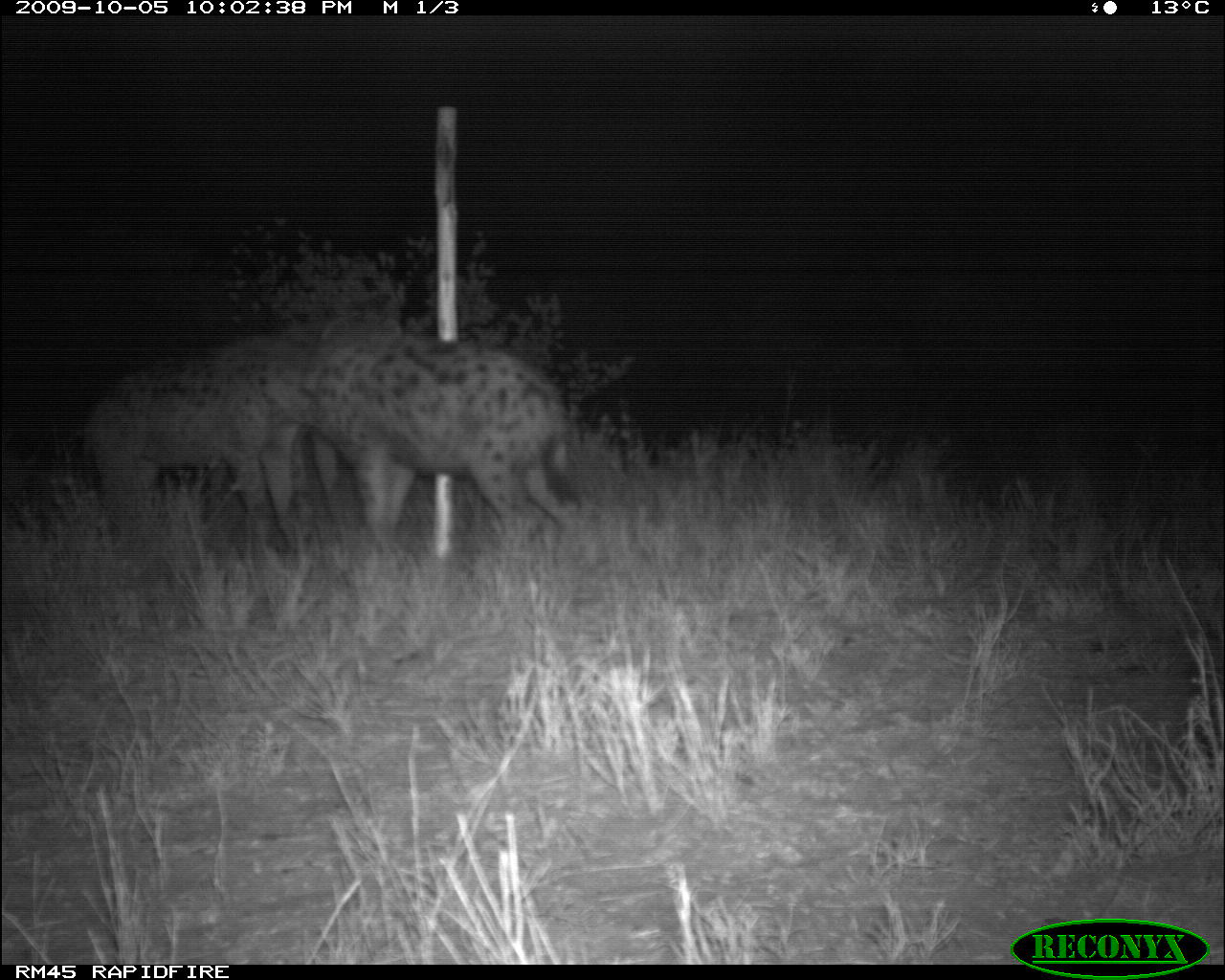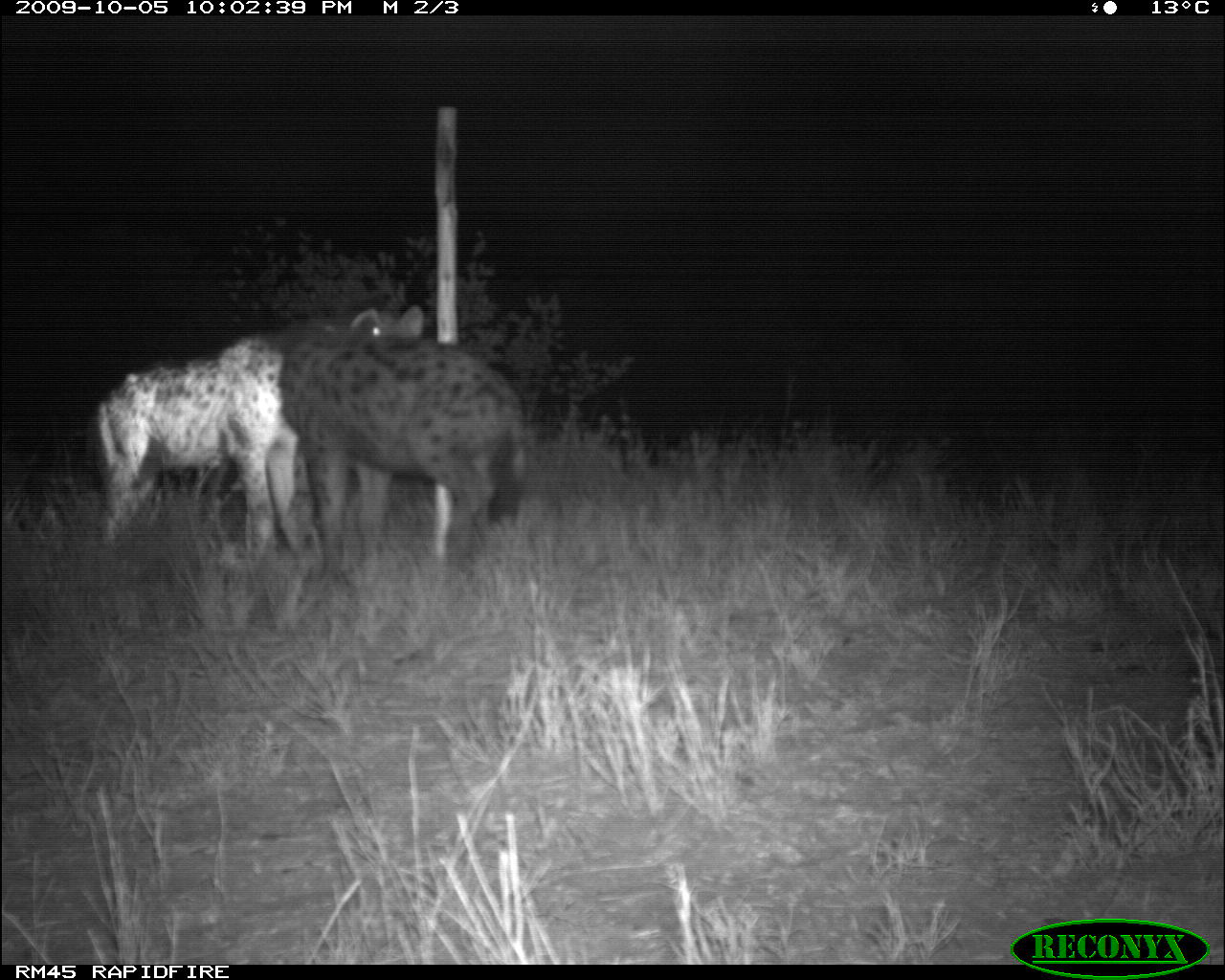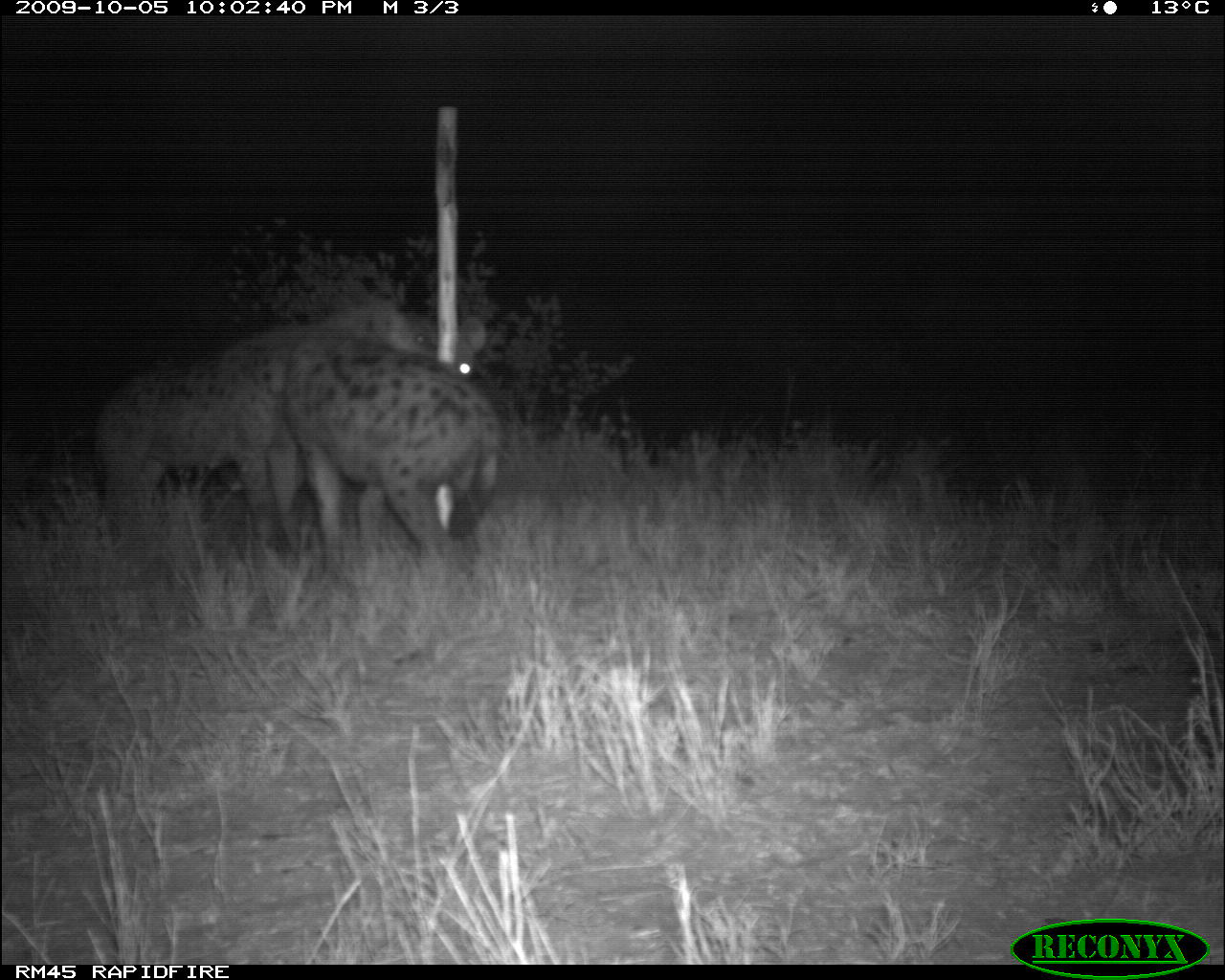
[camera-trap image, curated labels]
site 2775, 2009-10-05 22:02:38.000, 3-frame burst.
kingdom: Animalia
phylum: Chordata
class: Mammalia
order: Carnivora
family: Hyaenidae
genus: Crocuta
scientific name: Crocuta crocuta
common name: spotted hyena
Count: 3.